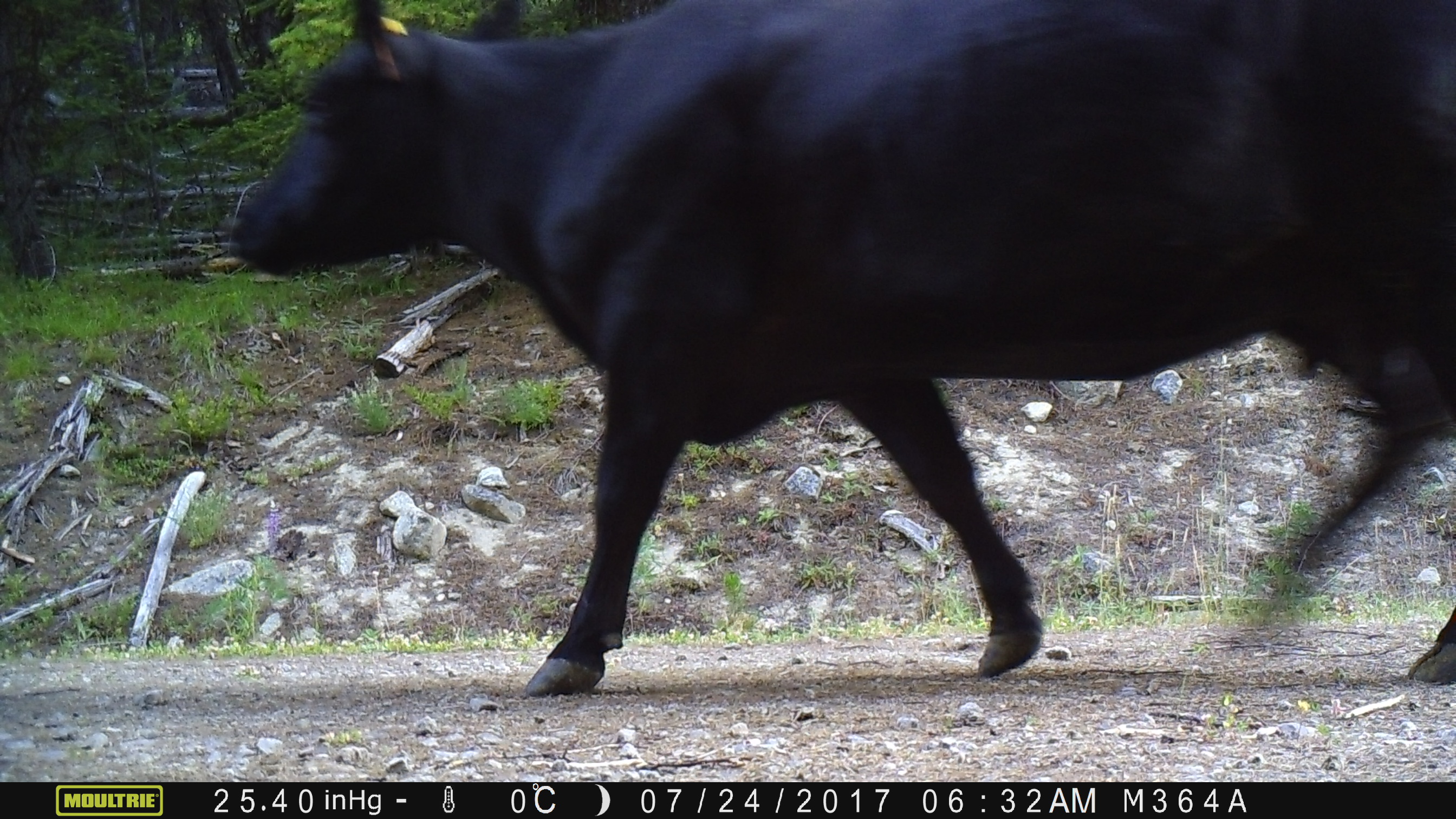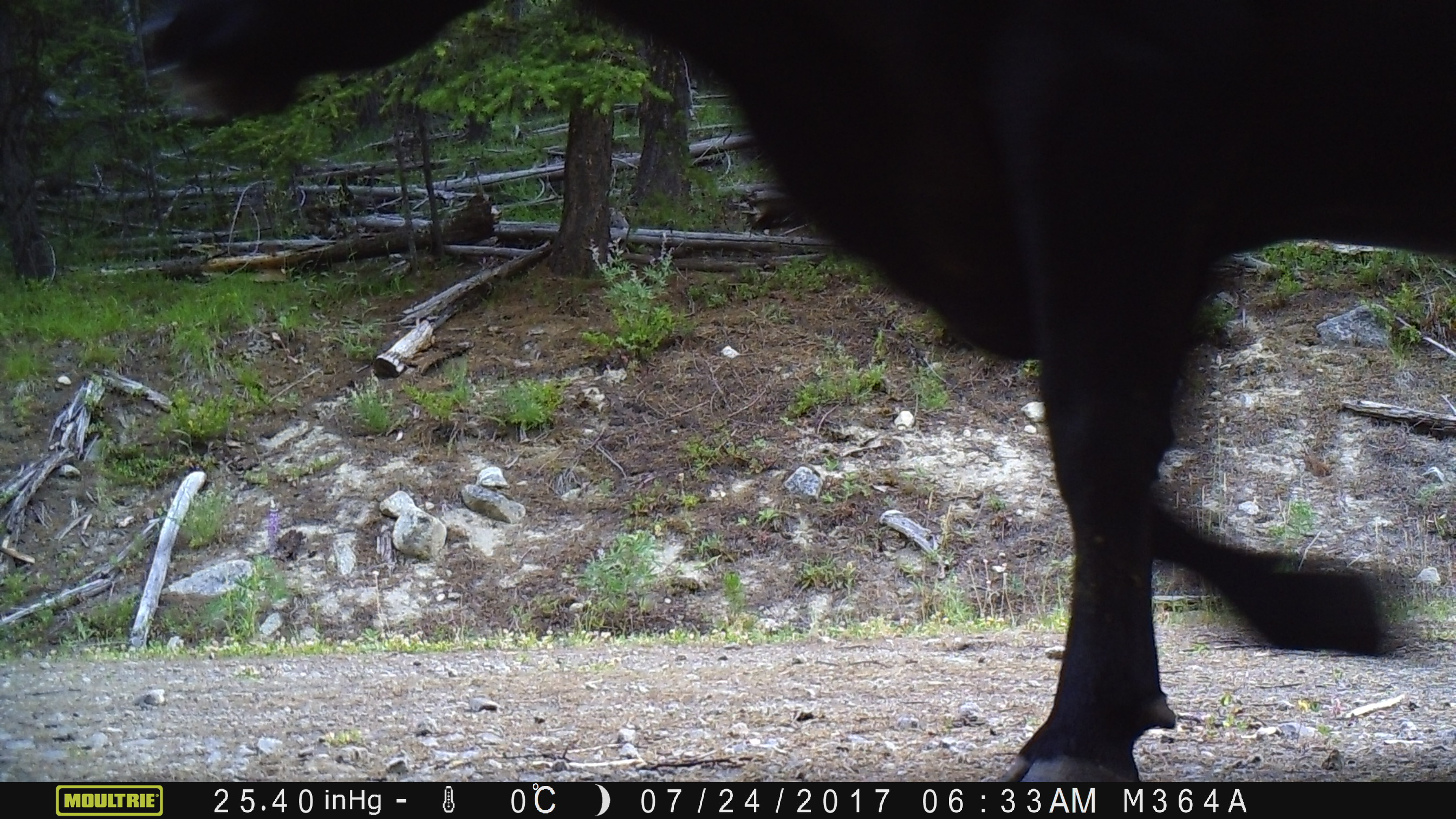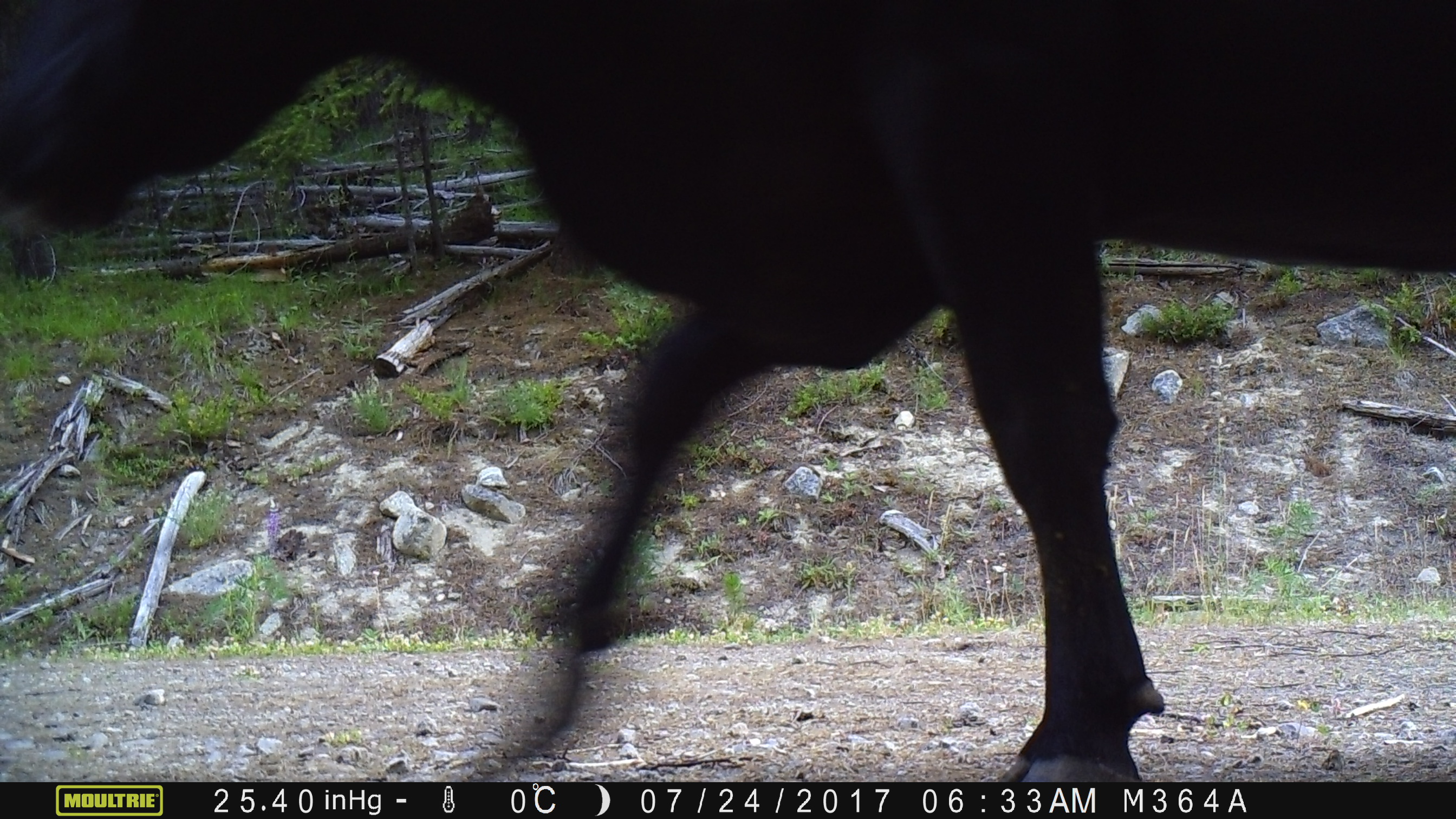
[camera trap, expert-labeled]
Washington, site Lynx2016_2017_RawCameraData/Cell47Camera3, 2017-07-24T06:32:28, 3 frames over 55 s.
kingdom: Animalia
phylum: Chordata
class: Mammalia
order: Artiodactyla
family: Bovidae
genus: Bos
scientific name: Bos taurus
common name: domestic cattle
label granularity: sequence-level